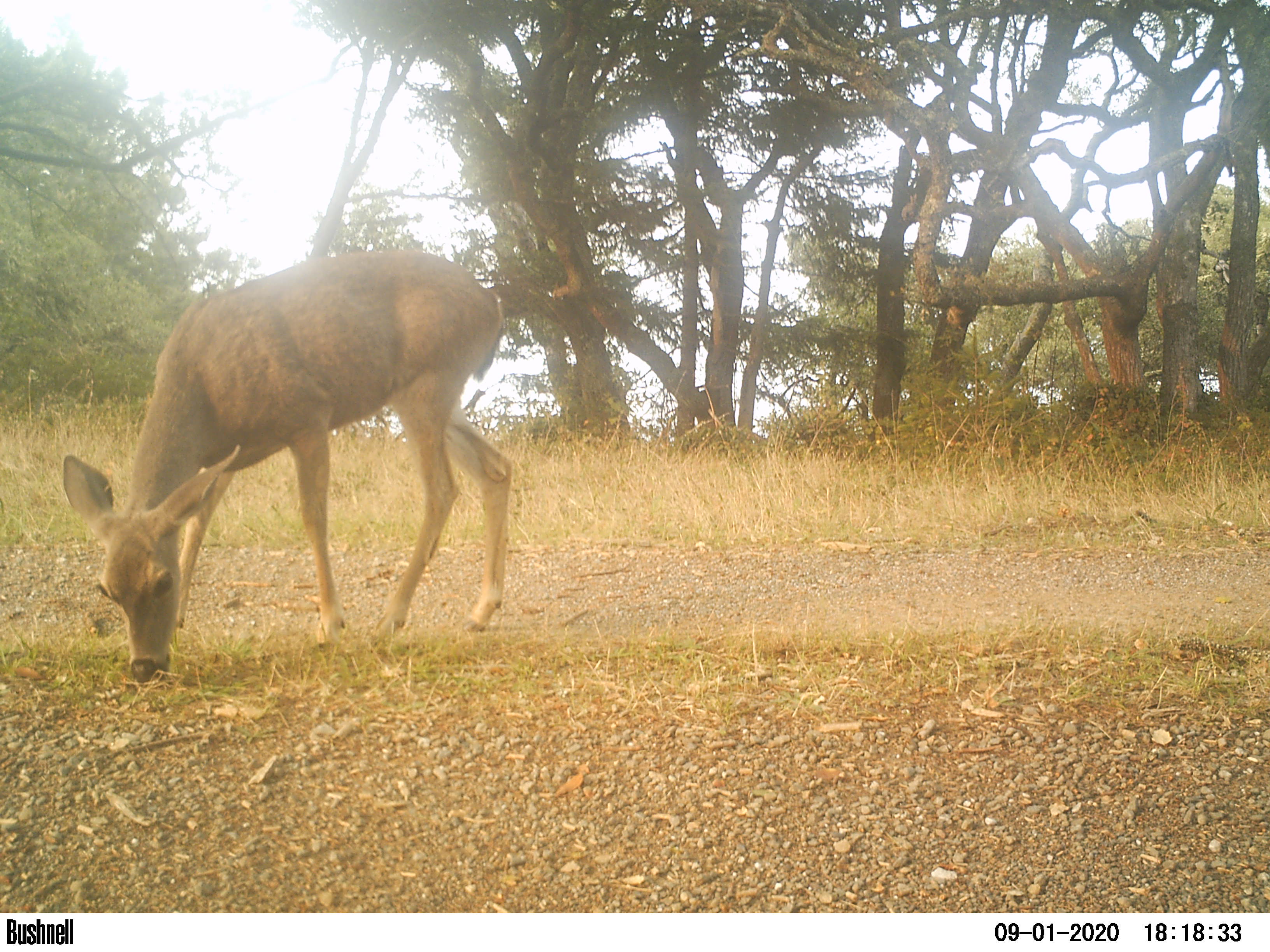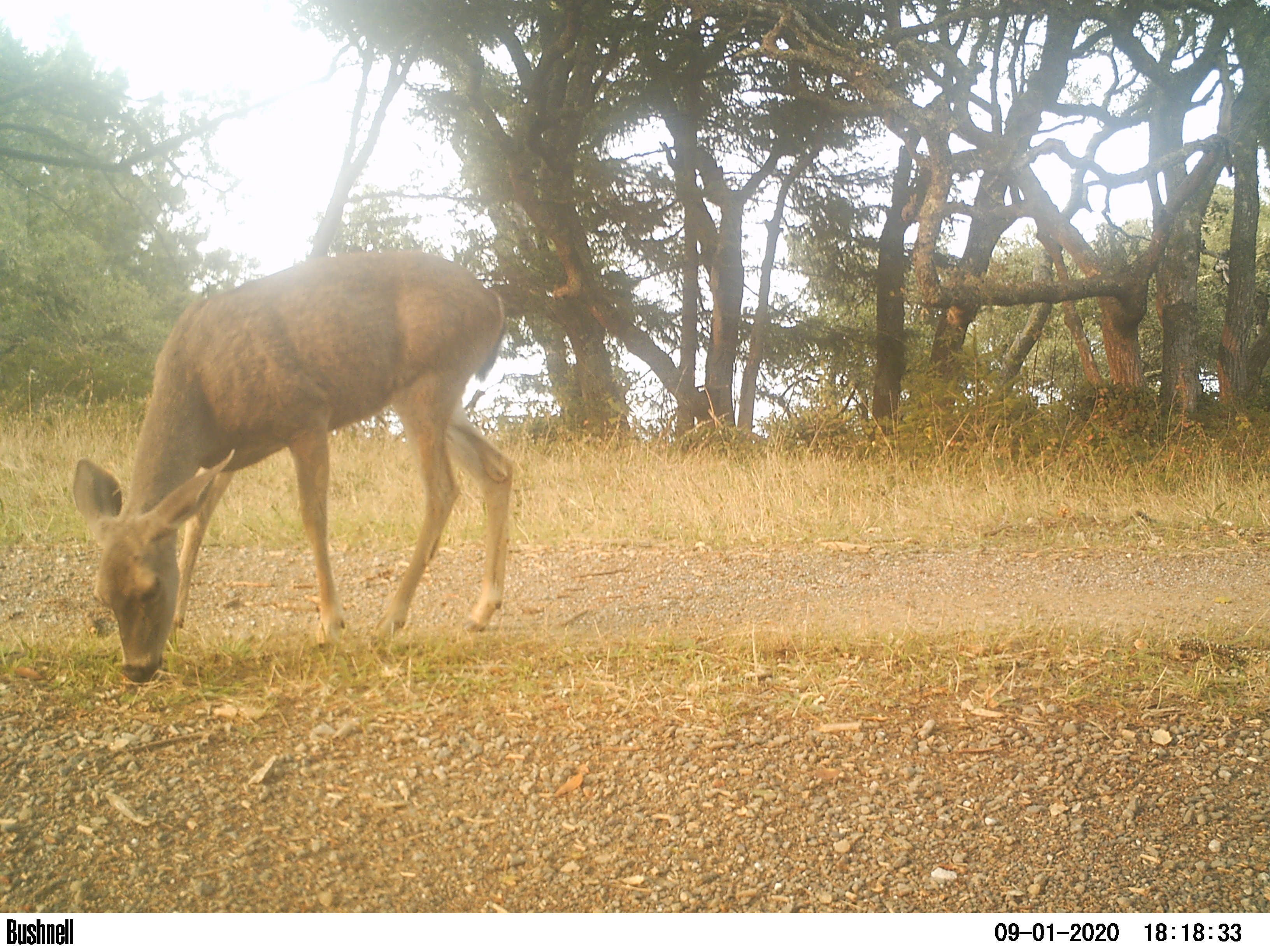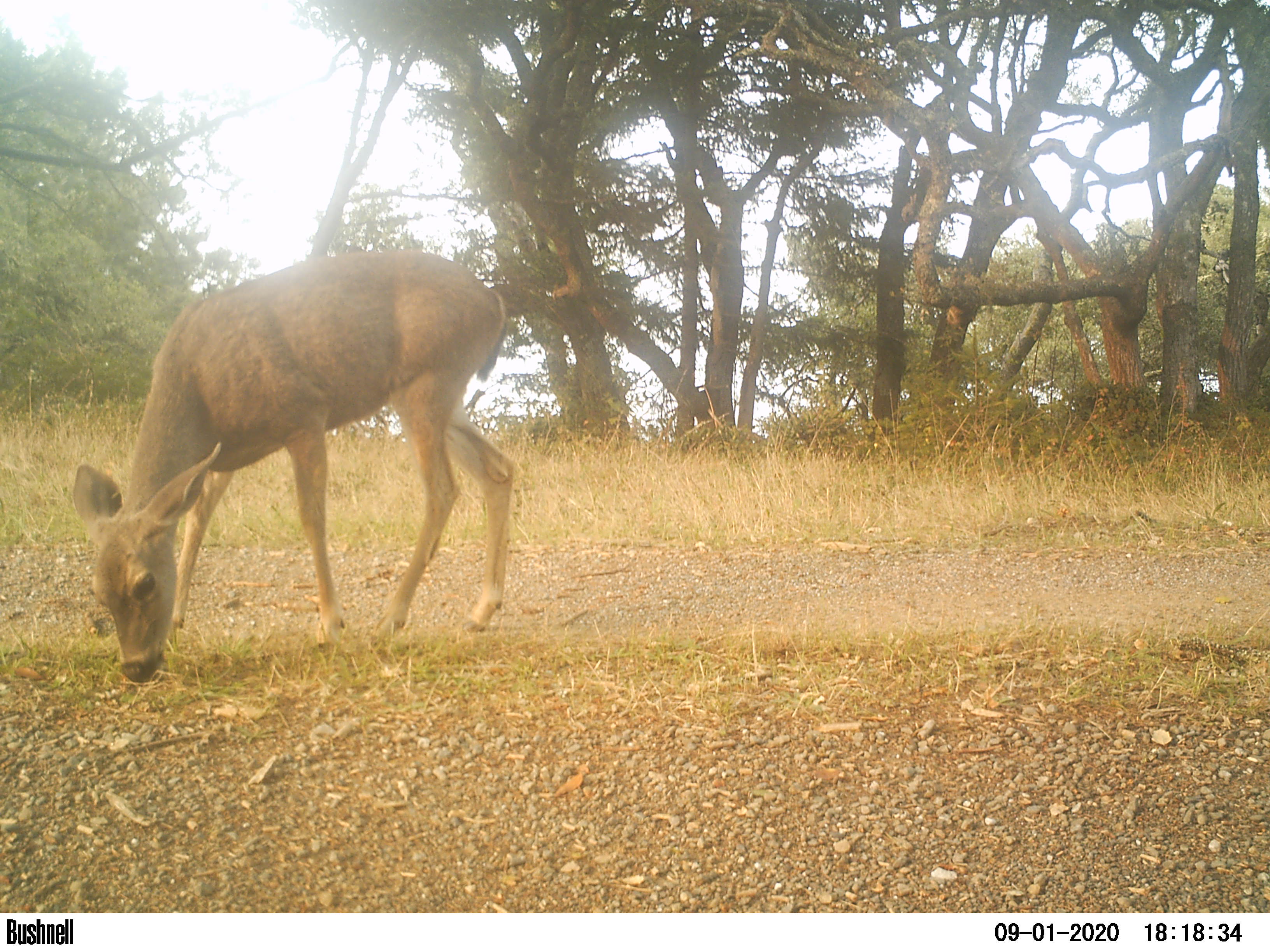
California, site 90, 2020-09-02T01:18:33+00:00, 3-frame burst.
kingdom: Animalia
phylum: Chordata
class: Mammalia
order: Artiodactyla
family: Cervidae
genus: Odocoileus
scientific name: Odocoileus hemionus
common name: mule deer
Mule deer (Odocoileus hemionus).